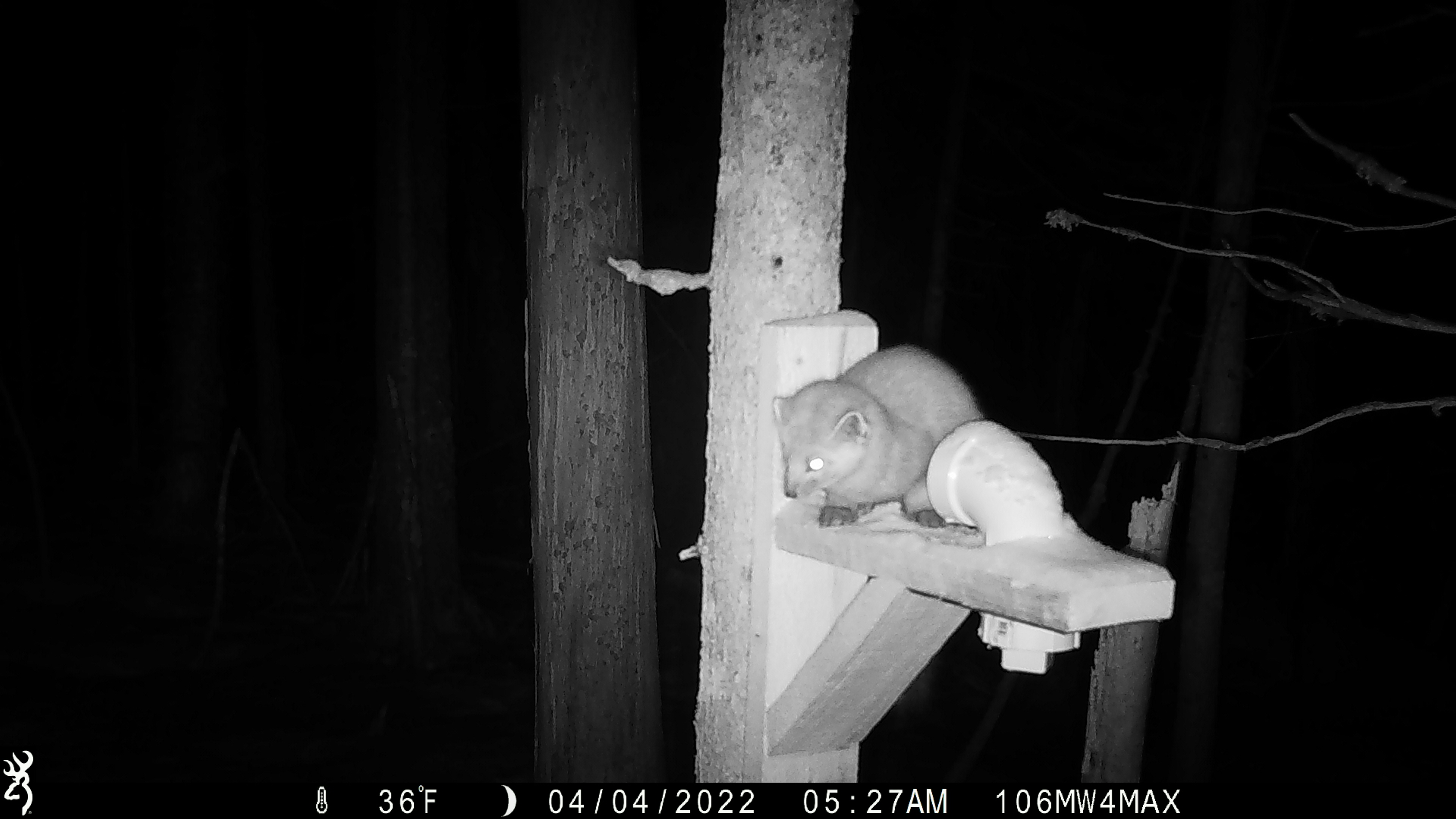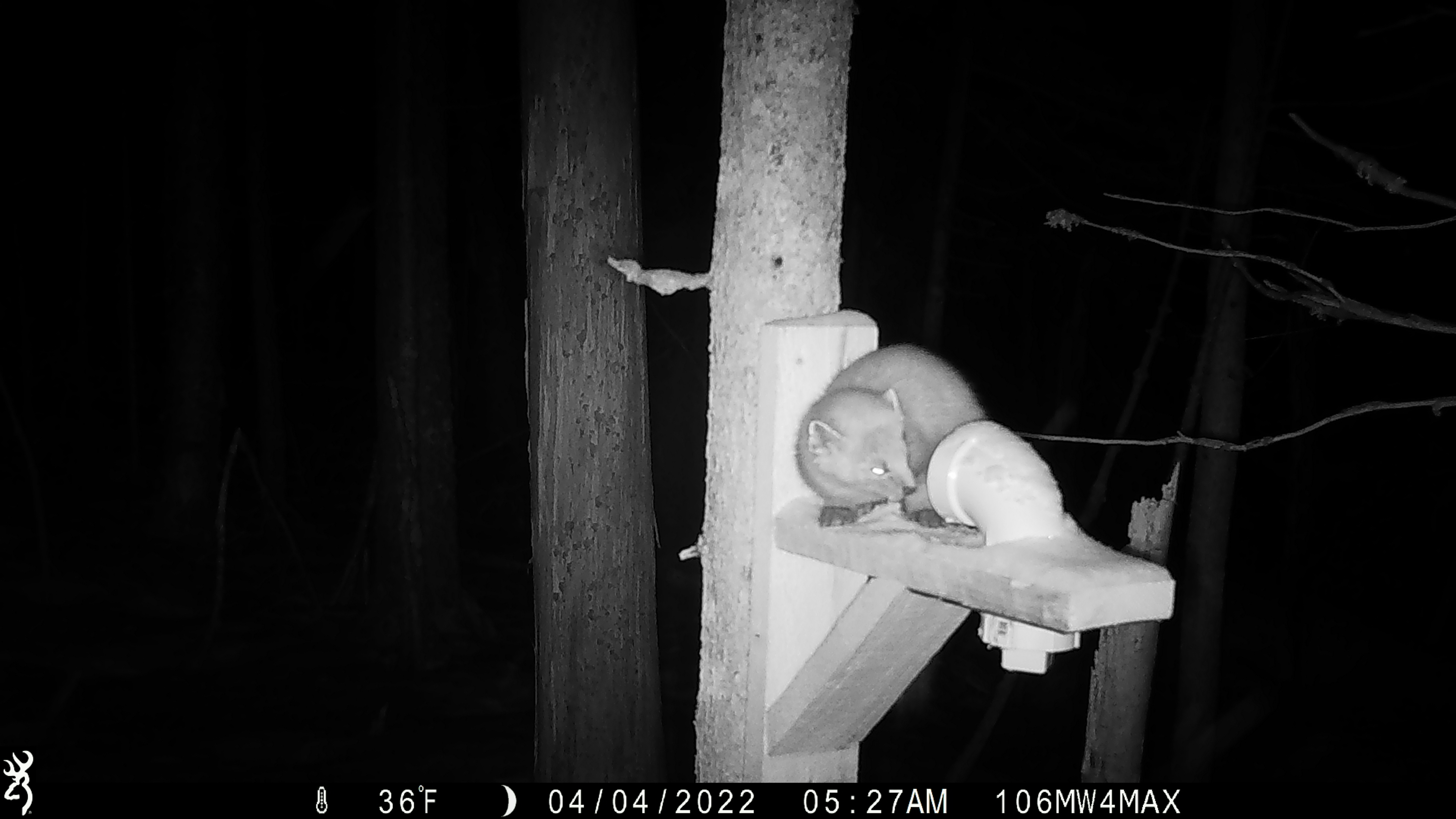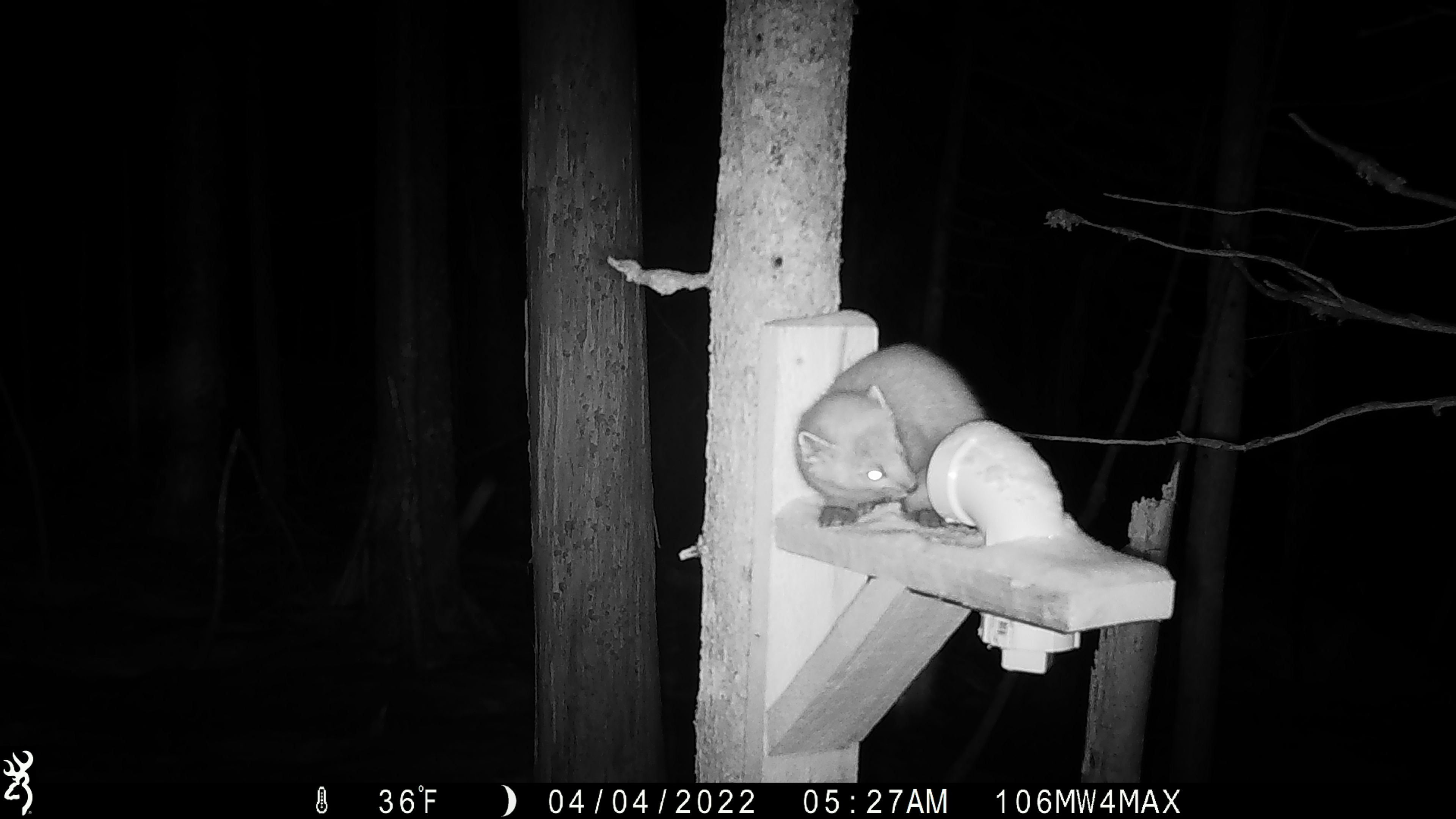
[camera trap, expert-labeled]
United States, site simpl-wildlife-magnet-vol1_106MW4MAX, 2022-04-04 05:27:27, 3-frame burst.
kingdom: Animalia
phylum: Chordata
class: Mammalia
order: Carnivora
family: Mustelidae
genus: Martes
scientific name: Martes americana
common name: american marten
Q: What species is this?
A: American marten (Martes americana).